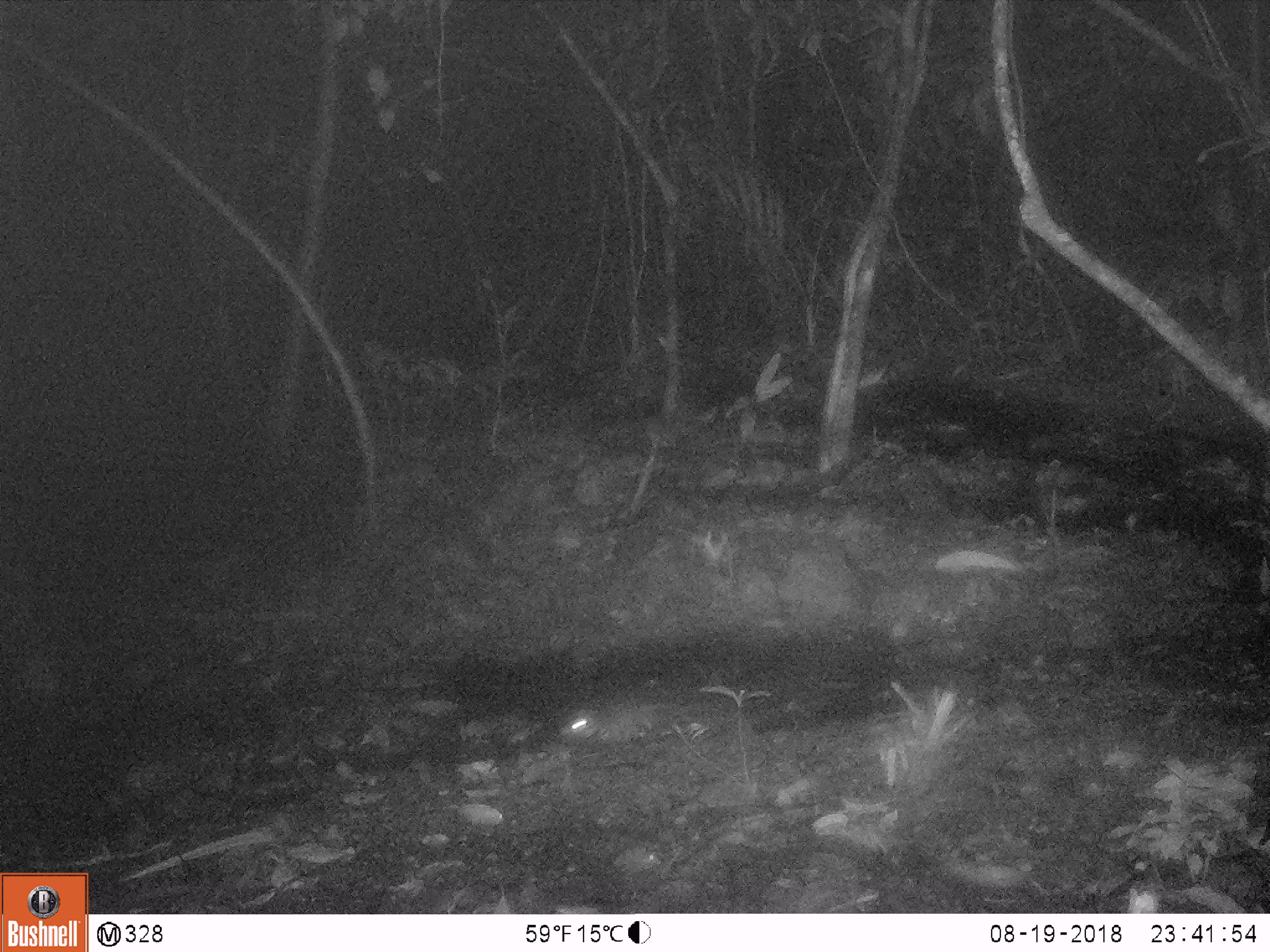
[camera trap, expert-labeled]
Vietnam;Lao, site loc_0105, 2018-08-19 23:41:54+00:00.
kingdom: Animalia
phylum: Chordata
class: Mammalia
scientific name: Mammalia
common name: mammal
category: unidentified small mammal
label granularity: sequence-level